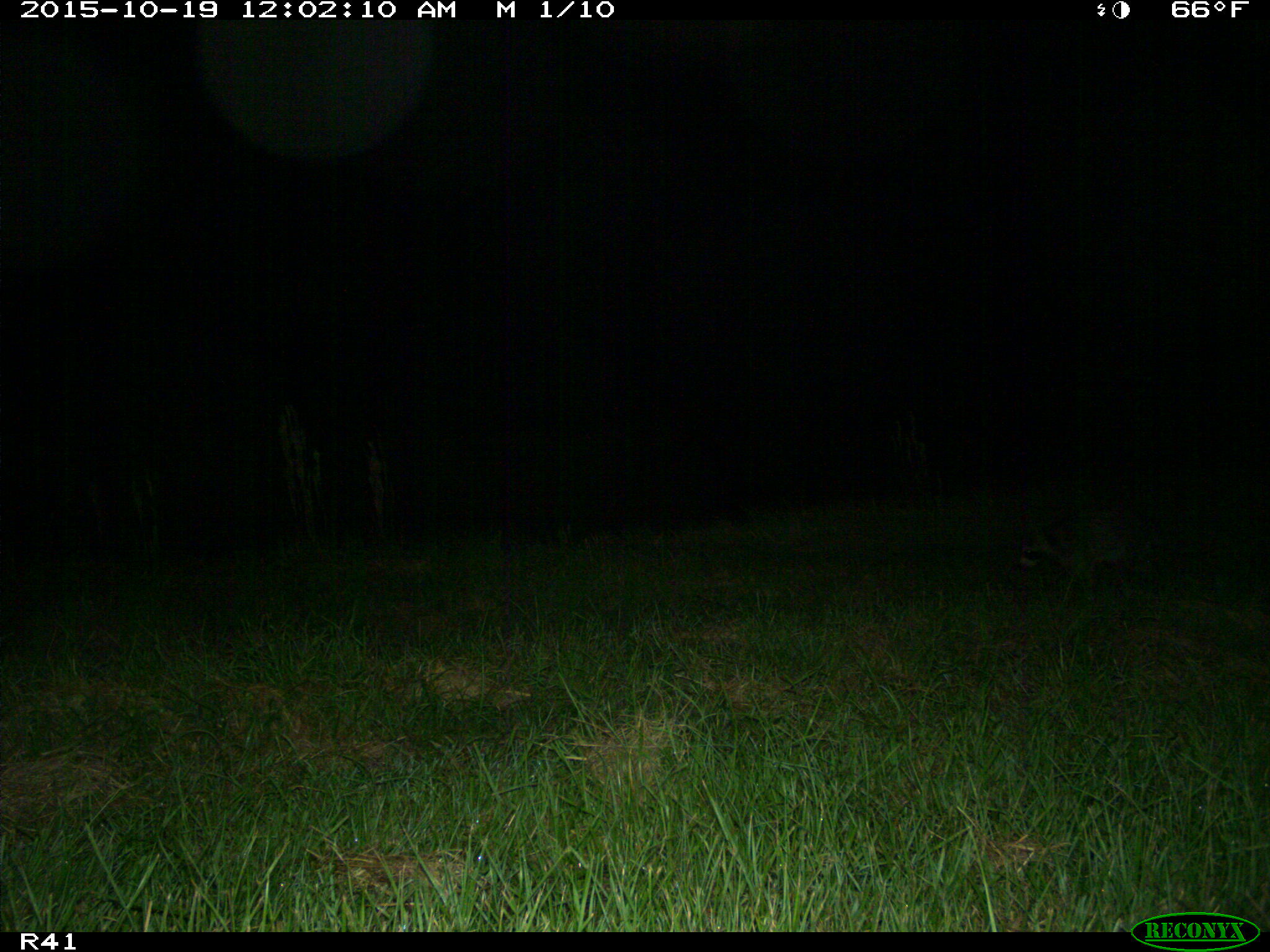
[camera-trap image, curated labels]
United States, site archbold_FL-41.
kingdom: Animalia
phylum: Chordata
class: Mammalia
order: Carnivora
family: Procyonidae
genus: Procyon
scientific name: Procyon lotor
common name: common raccoon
Procyon lotor (common raccoon).